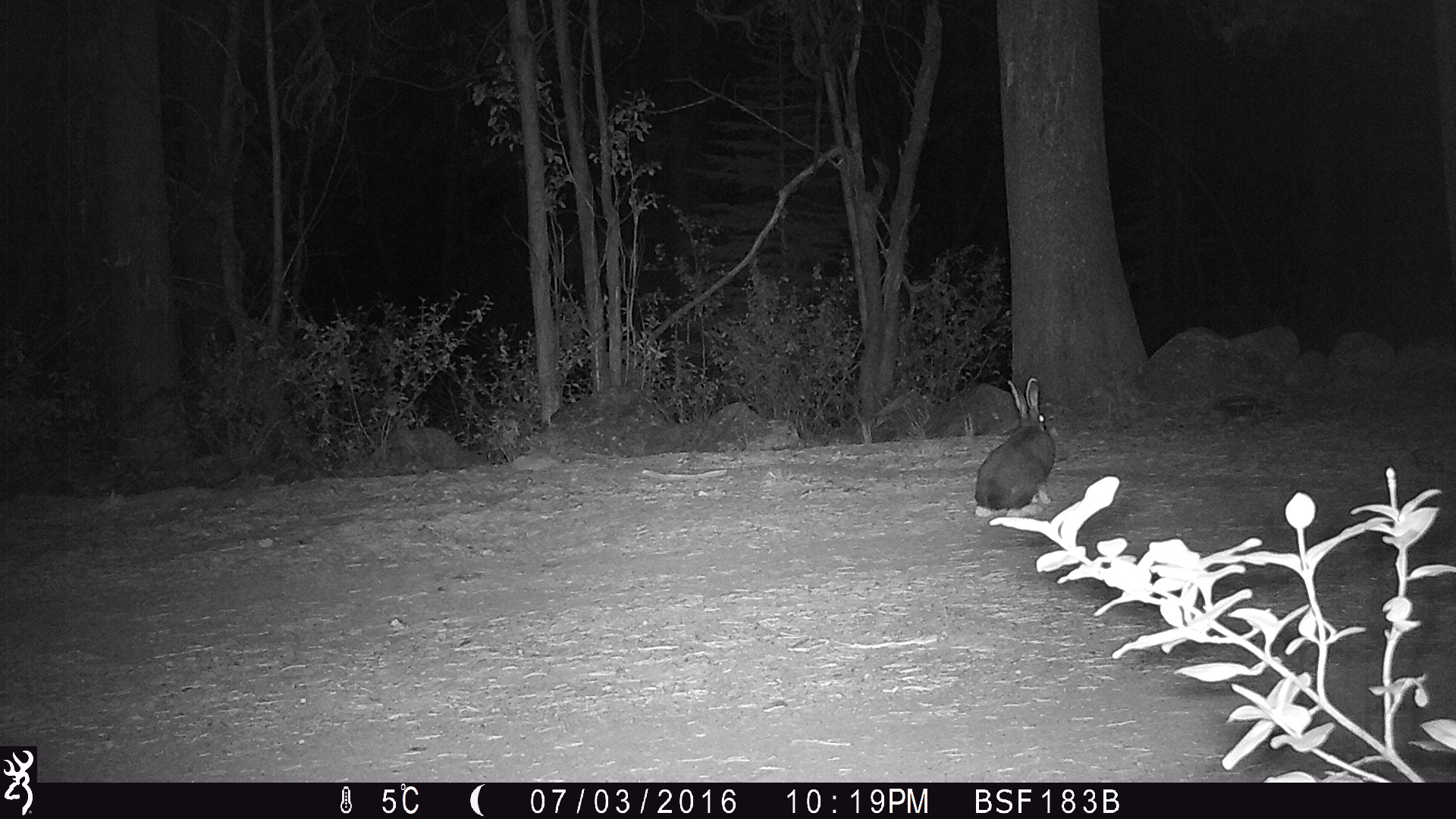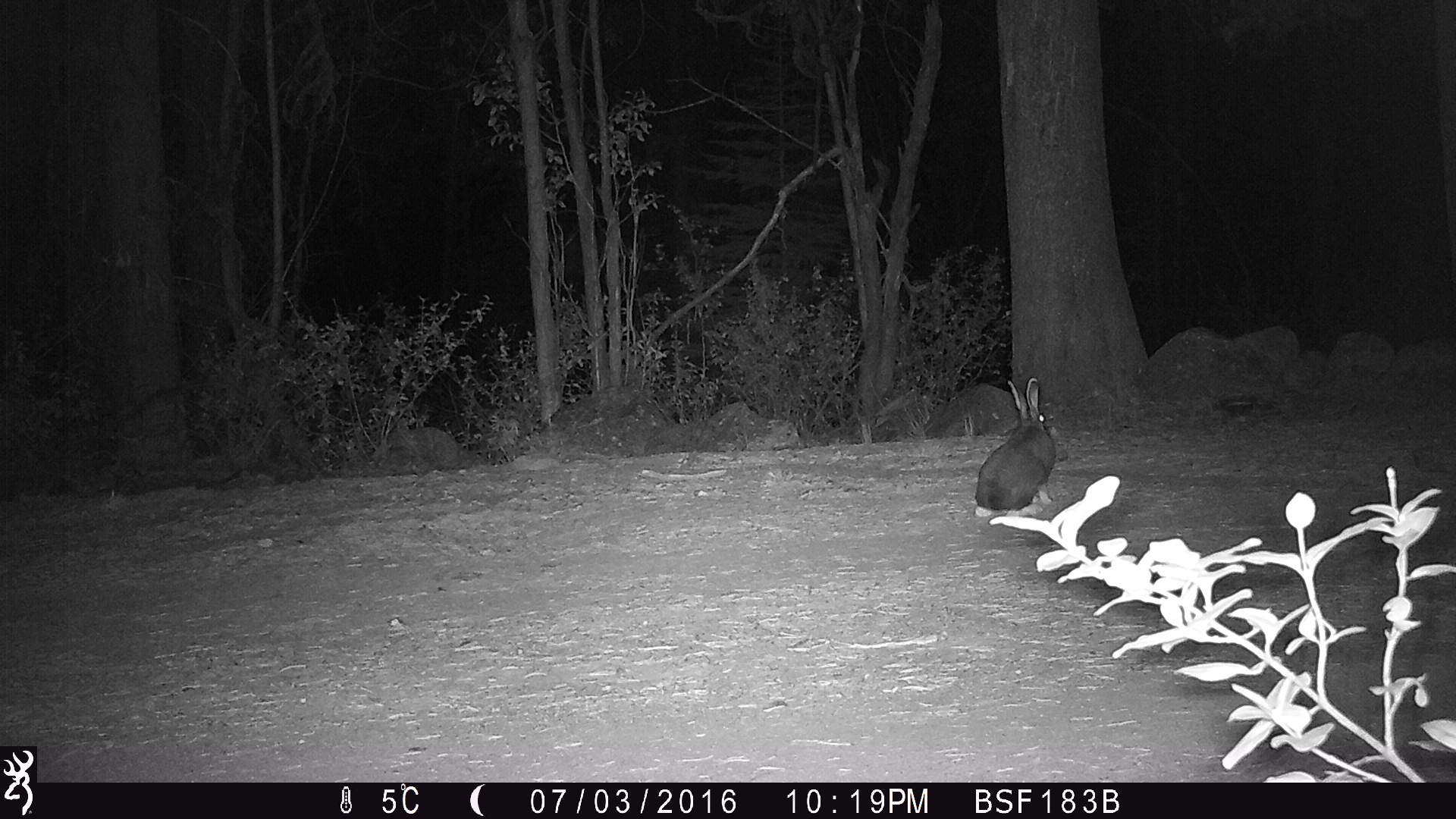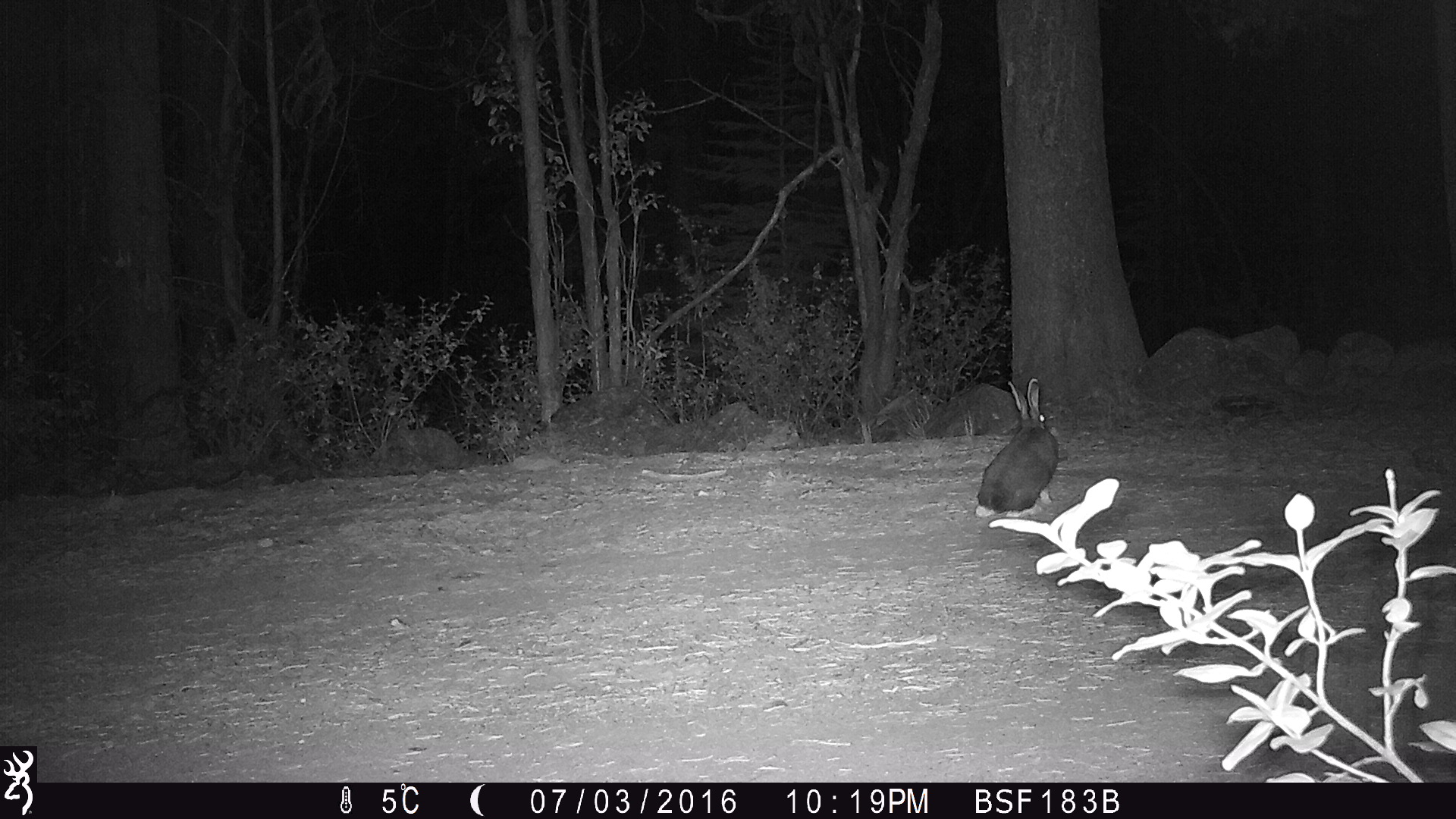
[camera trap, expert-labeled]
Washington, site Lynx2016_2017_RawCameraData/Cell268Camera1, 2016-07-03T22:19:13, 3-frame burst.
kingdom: Animalia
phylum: Chordata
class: Mammalia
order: Lagomorpha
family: Leporidae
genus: Lepus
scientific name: Lepus americanus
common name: snowshoe hare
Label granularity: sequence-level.